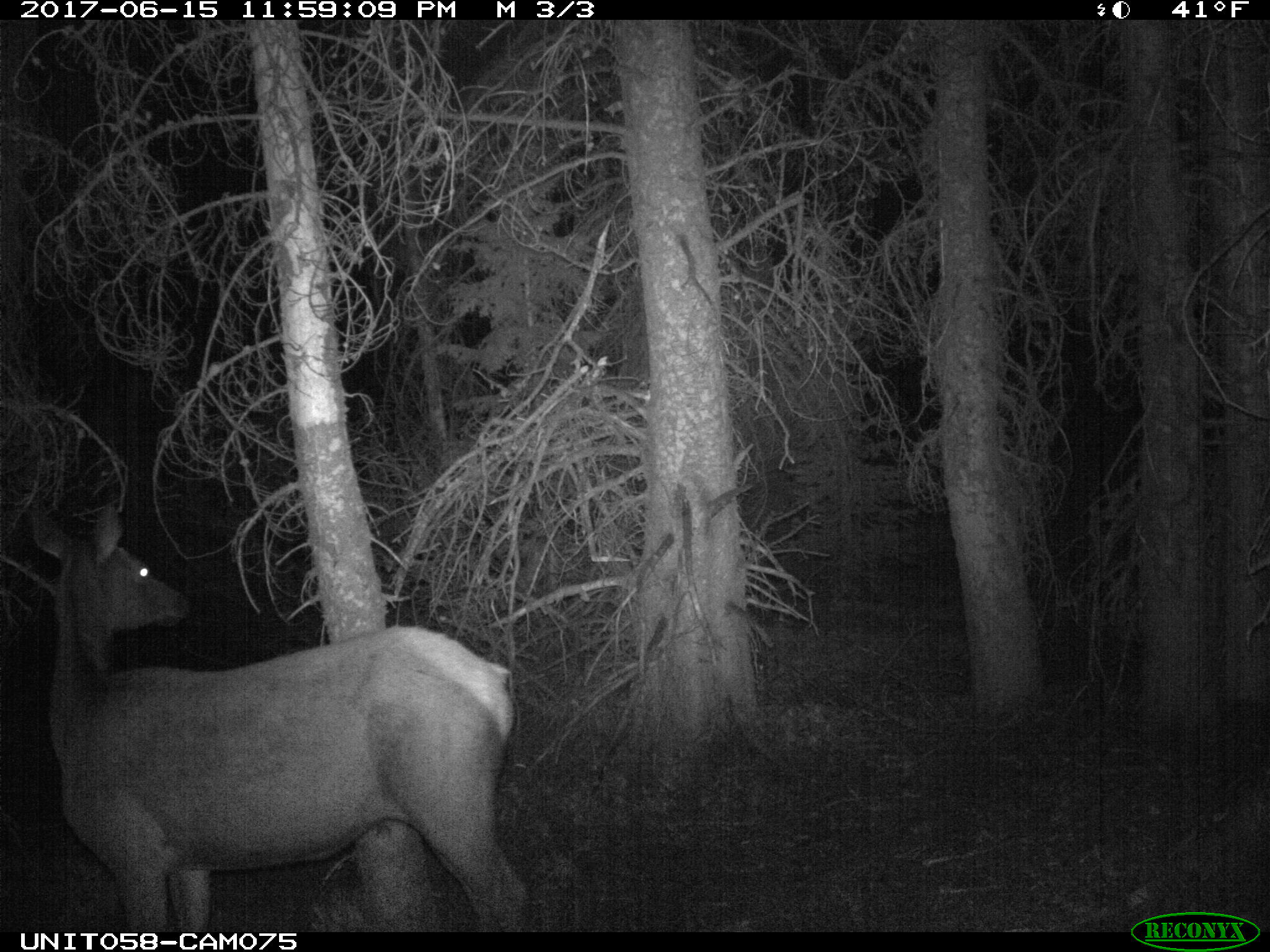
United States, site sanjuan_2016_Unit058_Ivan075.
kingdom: Animalia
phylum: Chordata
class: Mammalia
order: Artiodactyla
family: Cervidae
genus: Cervus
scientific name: Cervus elaphus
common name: red deer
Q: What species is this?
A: Cervus elaphus (red deer).